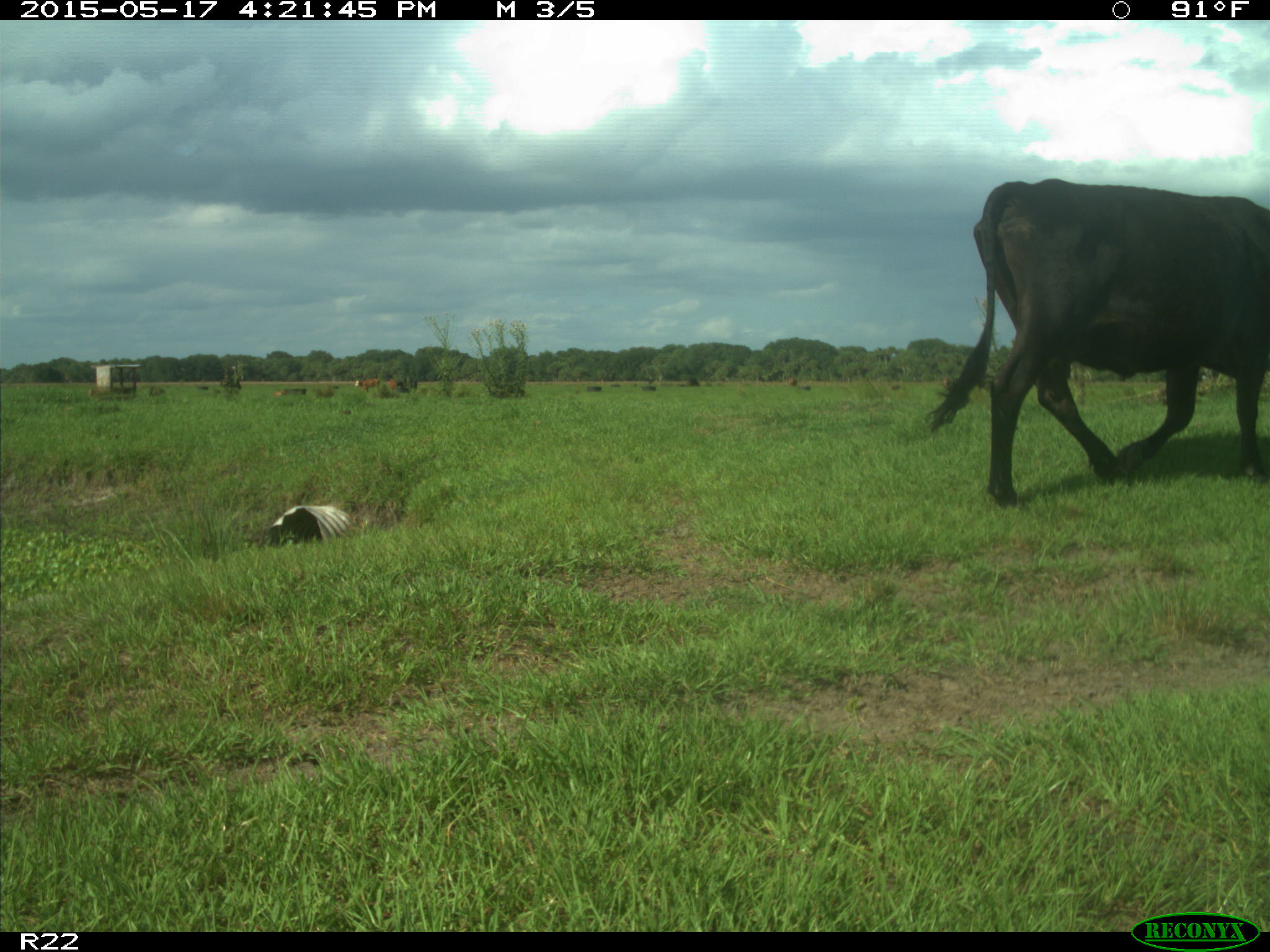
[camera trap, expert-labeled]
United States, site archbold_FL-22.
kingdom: Animalia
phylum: Chordata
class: Mammalia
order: Artiodactyla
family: Bovidae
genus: Bos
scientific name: Bos taurus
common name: domestic cow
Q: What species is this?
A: Bos taurus (domestic cow).